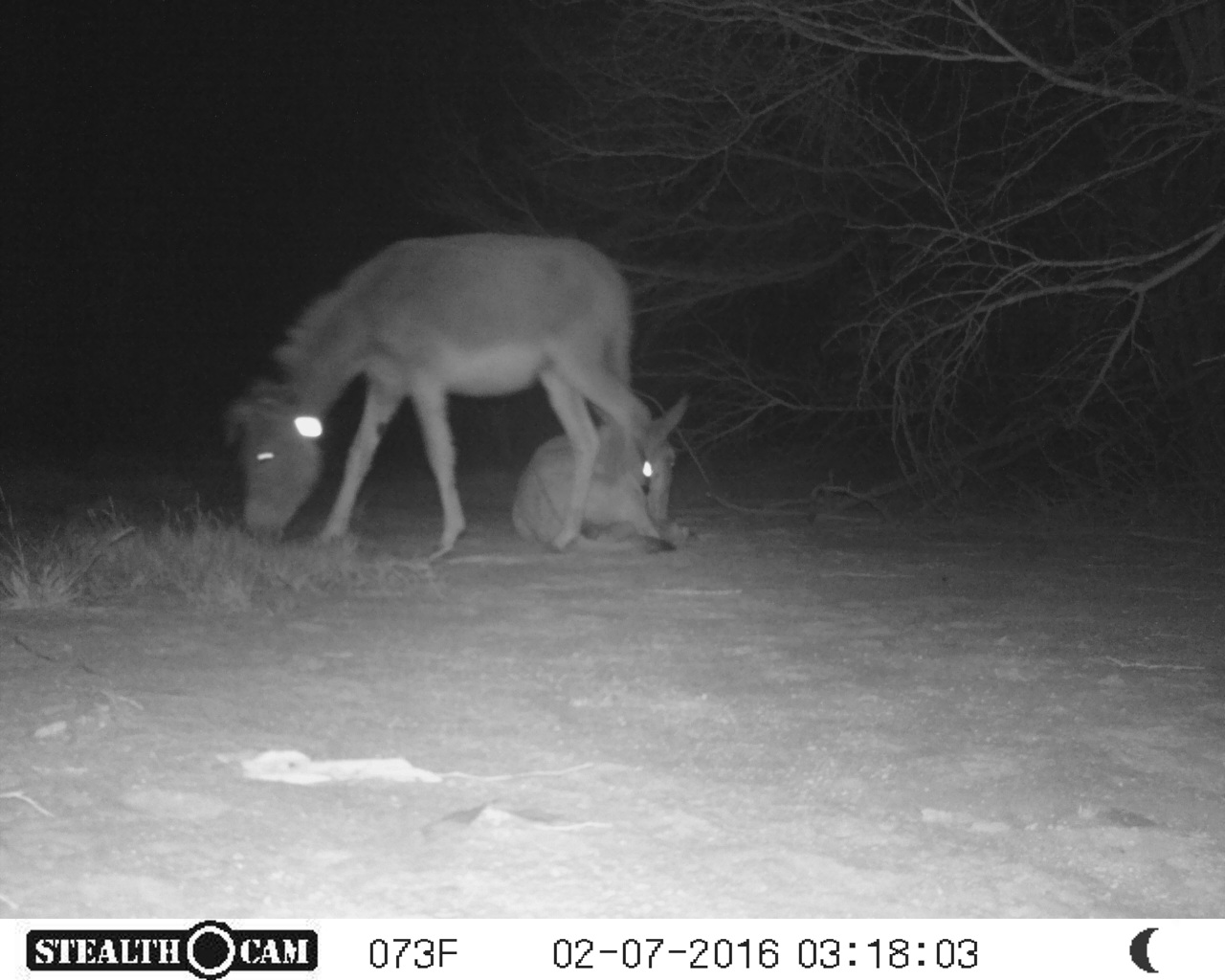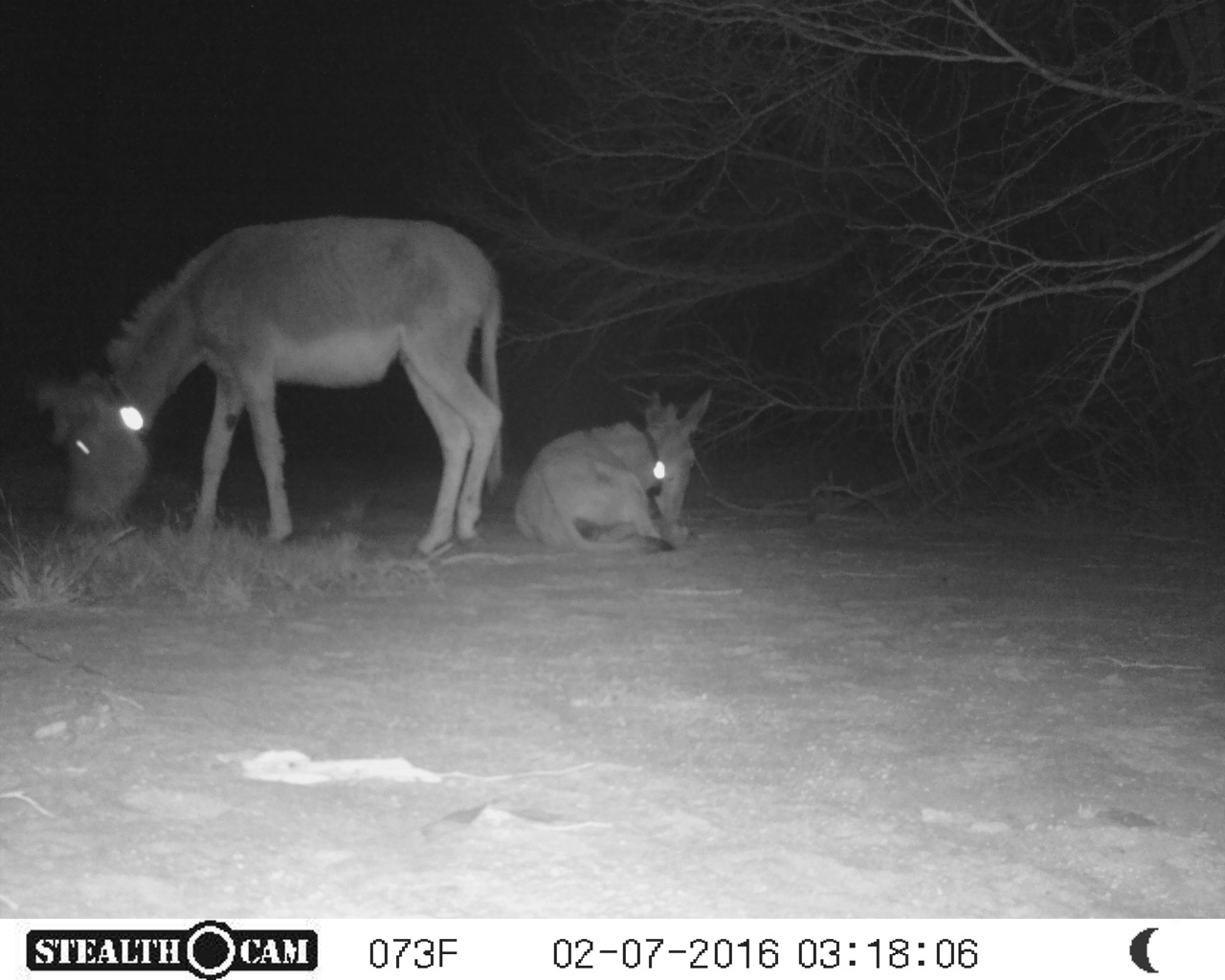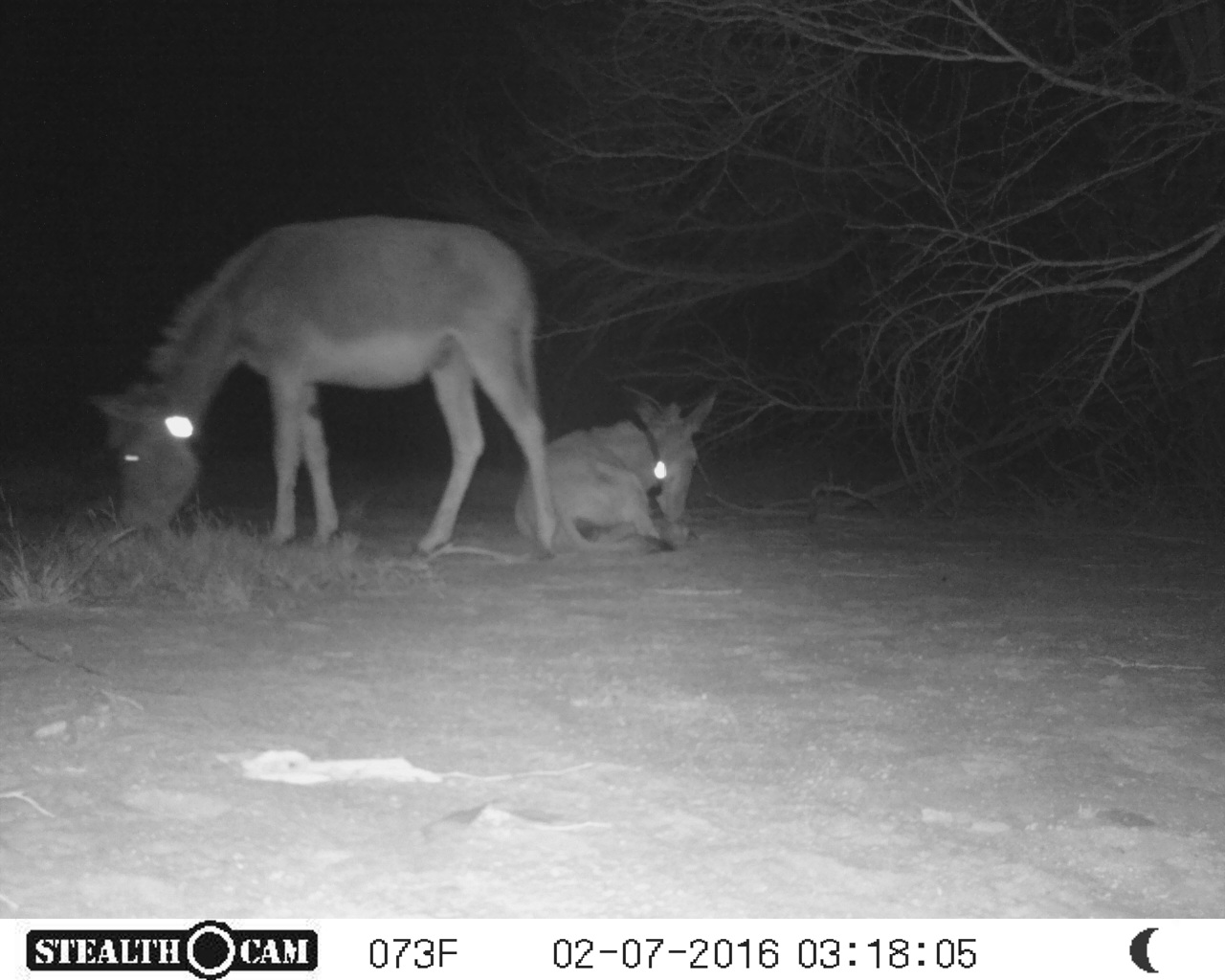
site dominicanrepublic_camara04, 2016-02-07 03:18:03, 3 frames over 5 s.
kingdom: Animalia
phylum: Chordata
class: Mammalia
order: Perissodactyla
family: Equidae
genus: Equus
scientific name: Equus asinus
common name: donkey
Donkey (Equus asinus).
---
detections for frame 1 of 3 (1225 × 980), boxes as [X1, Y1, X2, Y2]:
donkey: [219, 222, 681, 561]; [508, 384, 711, 562]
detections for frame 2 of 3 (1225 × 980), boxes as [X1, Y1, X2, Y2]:
donkey: [33, 215, 509, 556]; [512, 388, 707, 553]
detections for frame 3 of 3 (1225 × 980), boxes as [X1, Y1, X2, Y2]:
donkey: [82, 211, 562, 566]; [512, 383, 726, 561]